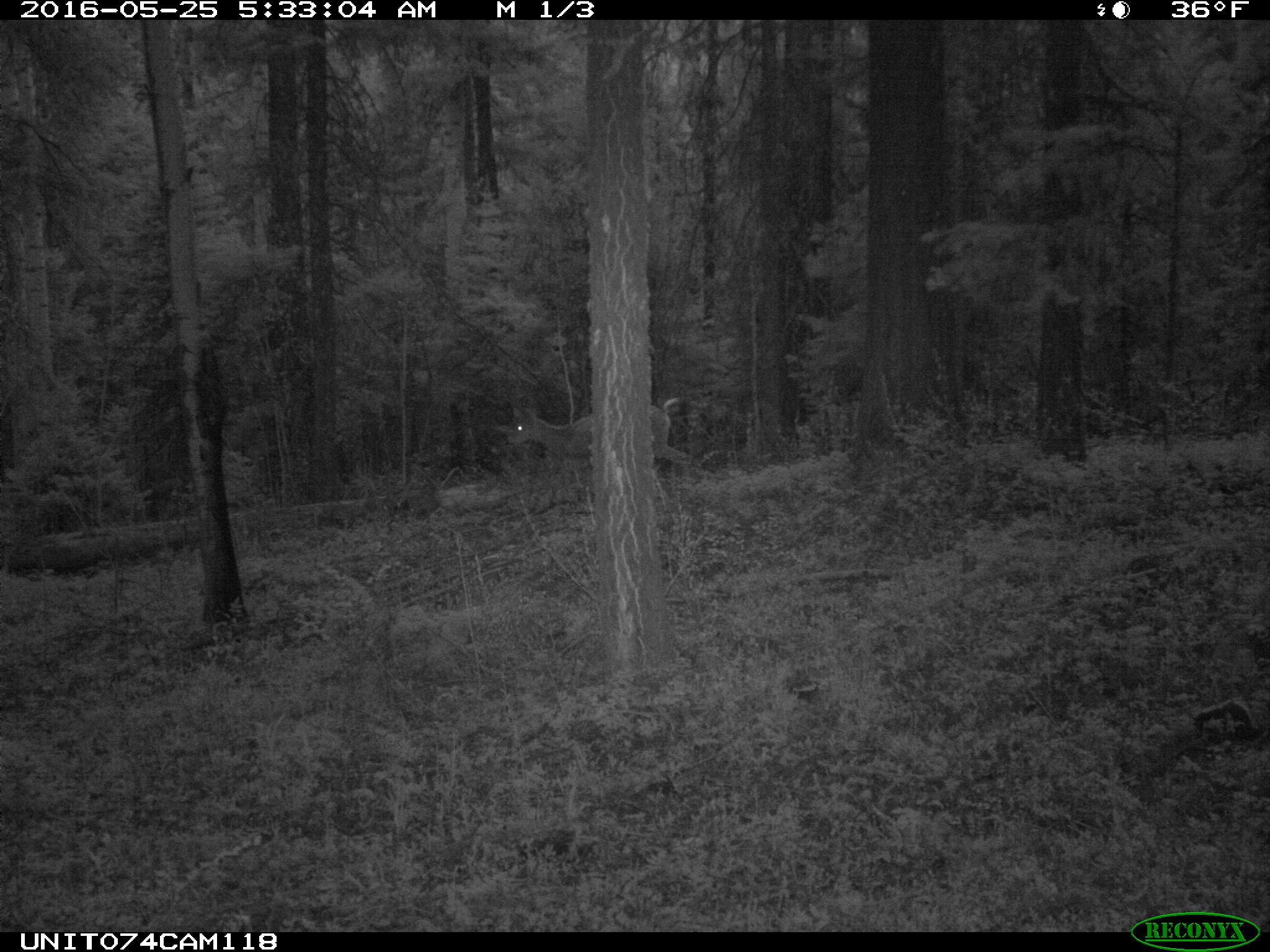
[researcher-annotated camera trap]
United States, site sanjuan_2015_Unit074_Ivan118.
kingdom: Animalia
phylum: Chordata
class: Mammalia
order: Artiodactyla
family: Cervidae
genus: Odocoileus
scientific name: Odocoileus hemionus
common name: mule deer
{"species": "Odocoileus hemionus (mule deer)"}